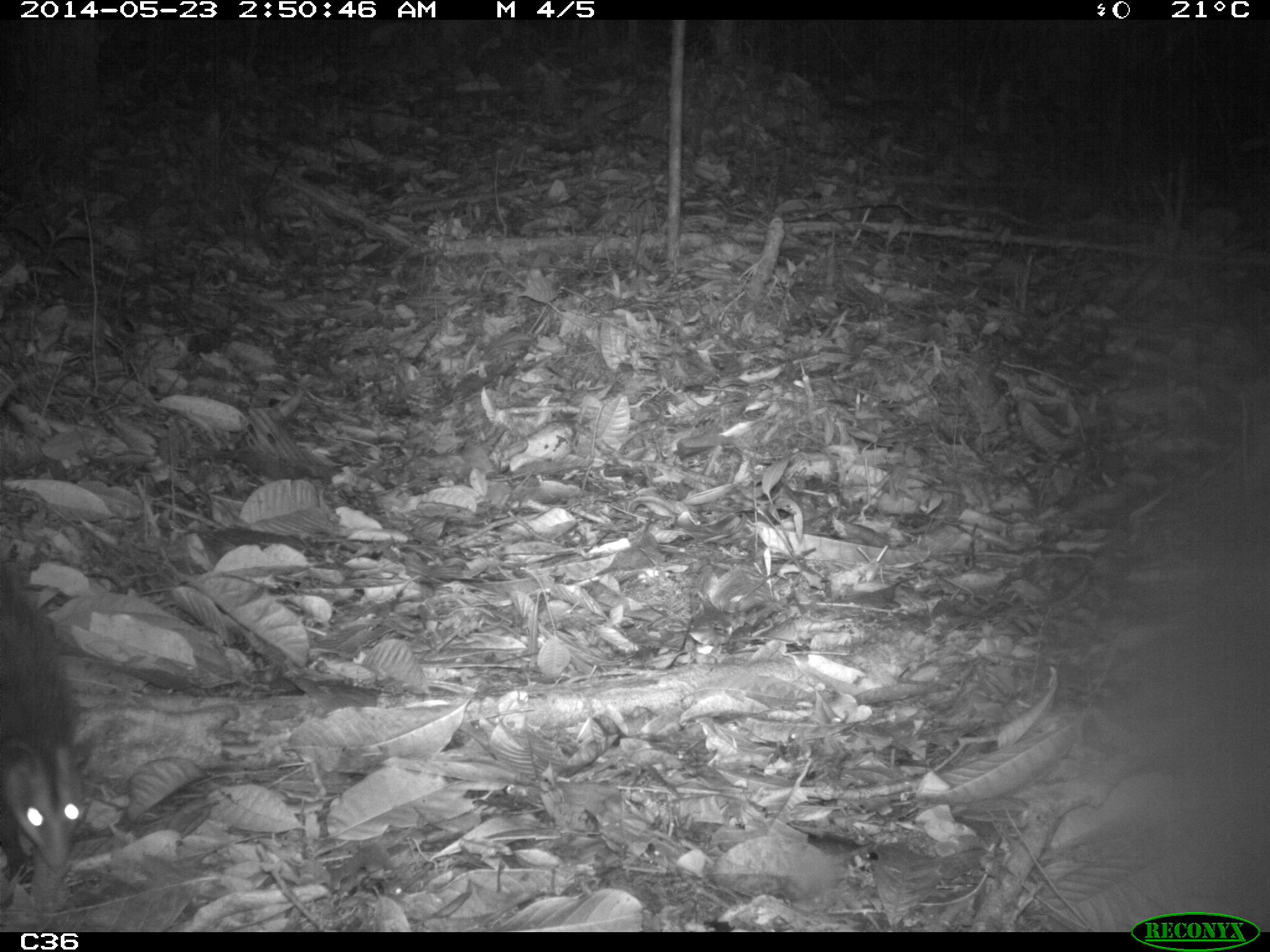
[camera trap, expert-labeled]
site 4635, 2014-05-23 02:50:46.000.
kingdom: Animalia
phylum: Chordata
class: Mammalia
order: Didelphimorphia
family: Didelphidae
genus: Didelphis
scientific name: Didelphis imperfecta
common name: guianan white-eared opossum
Didelphis imperfecta (guianan white-eared opossum), count 1, age juvenile.